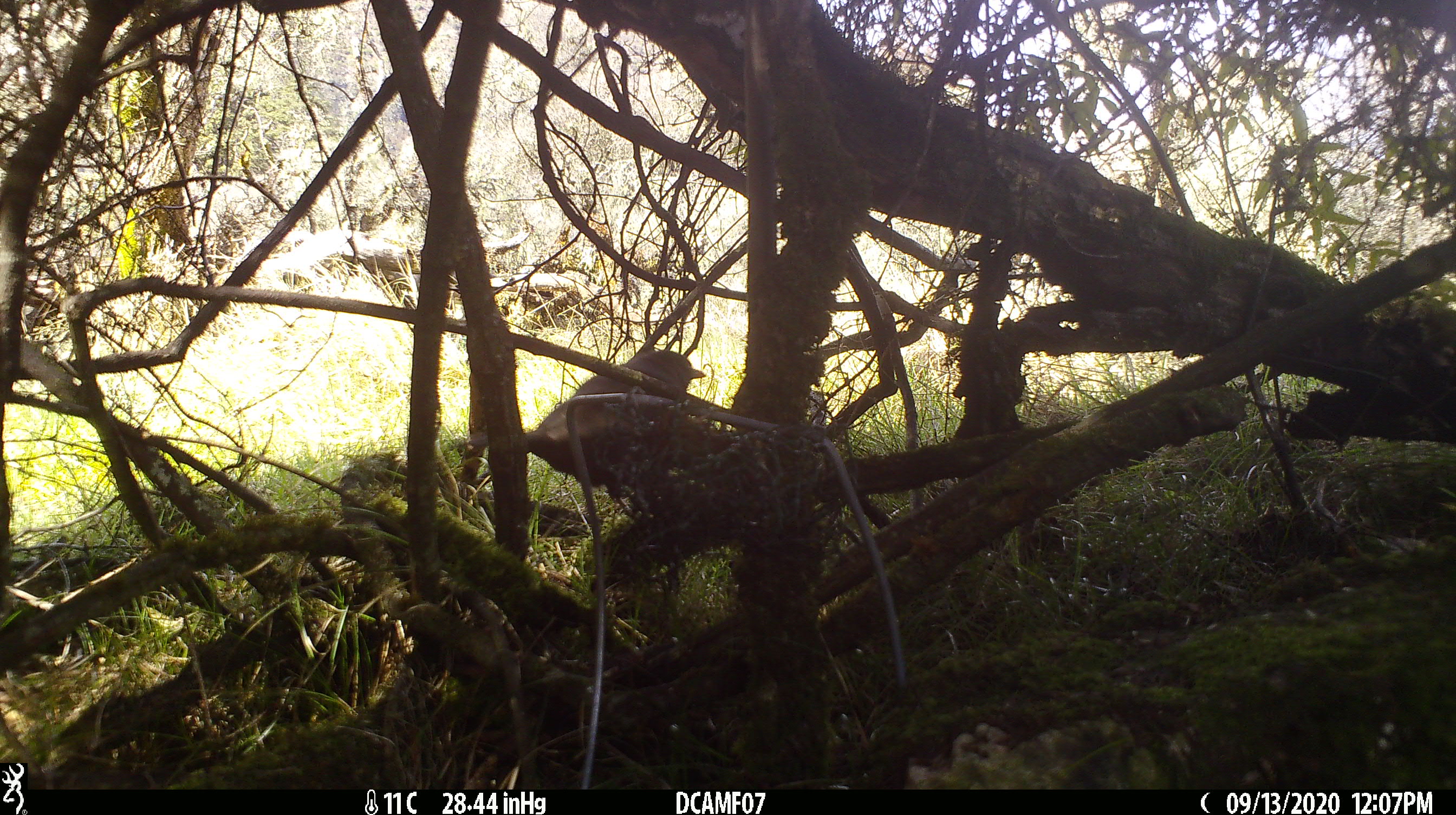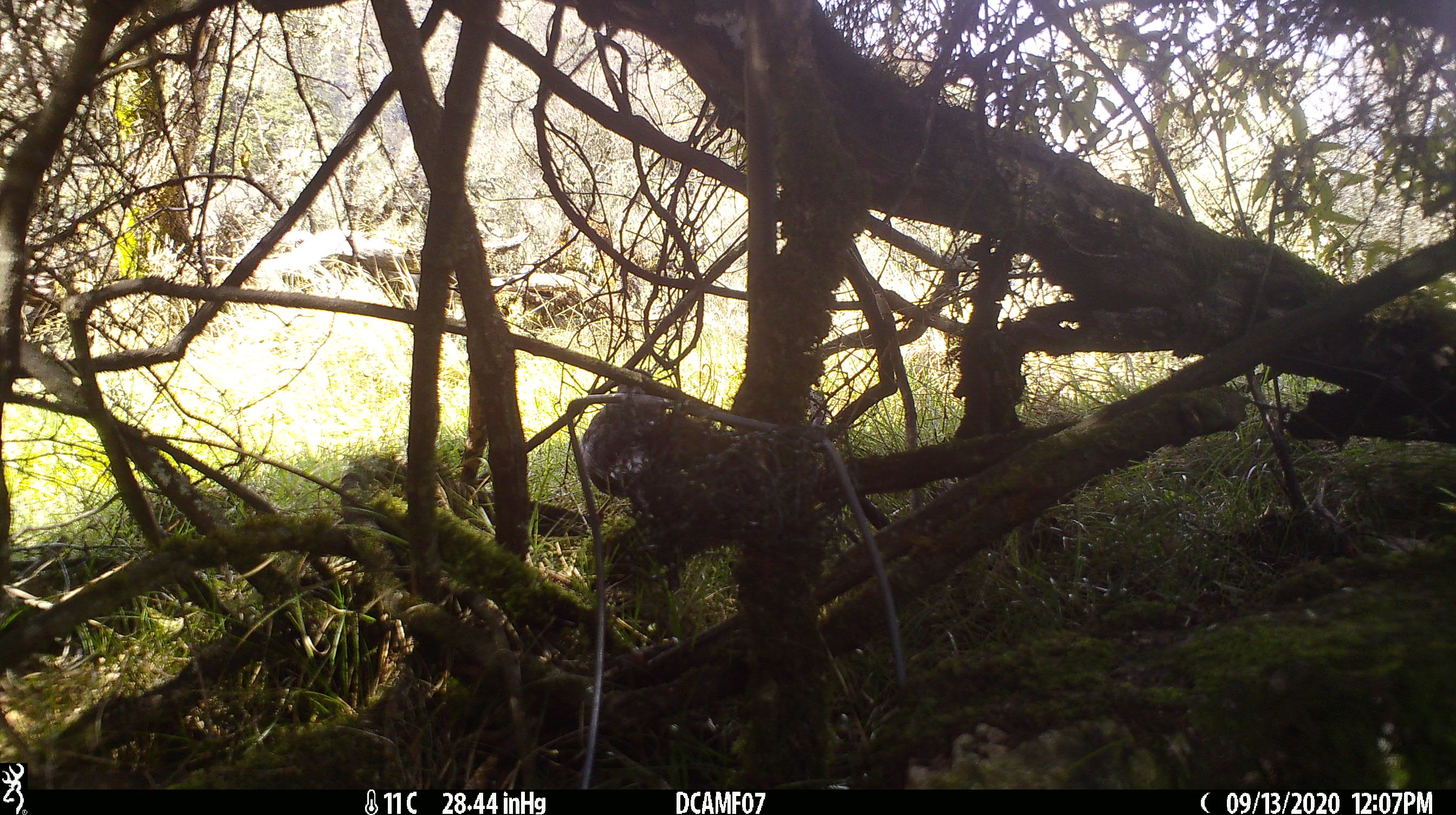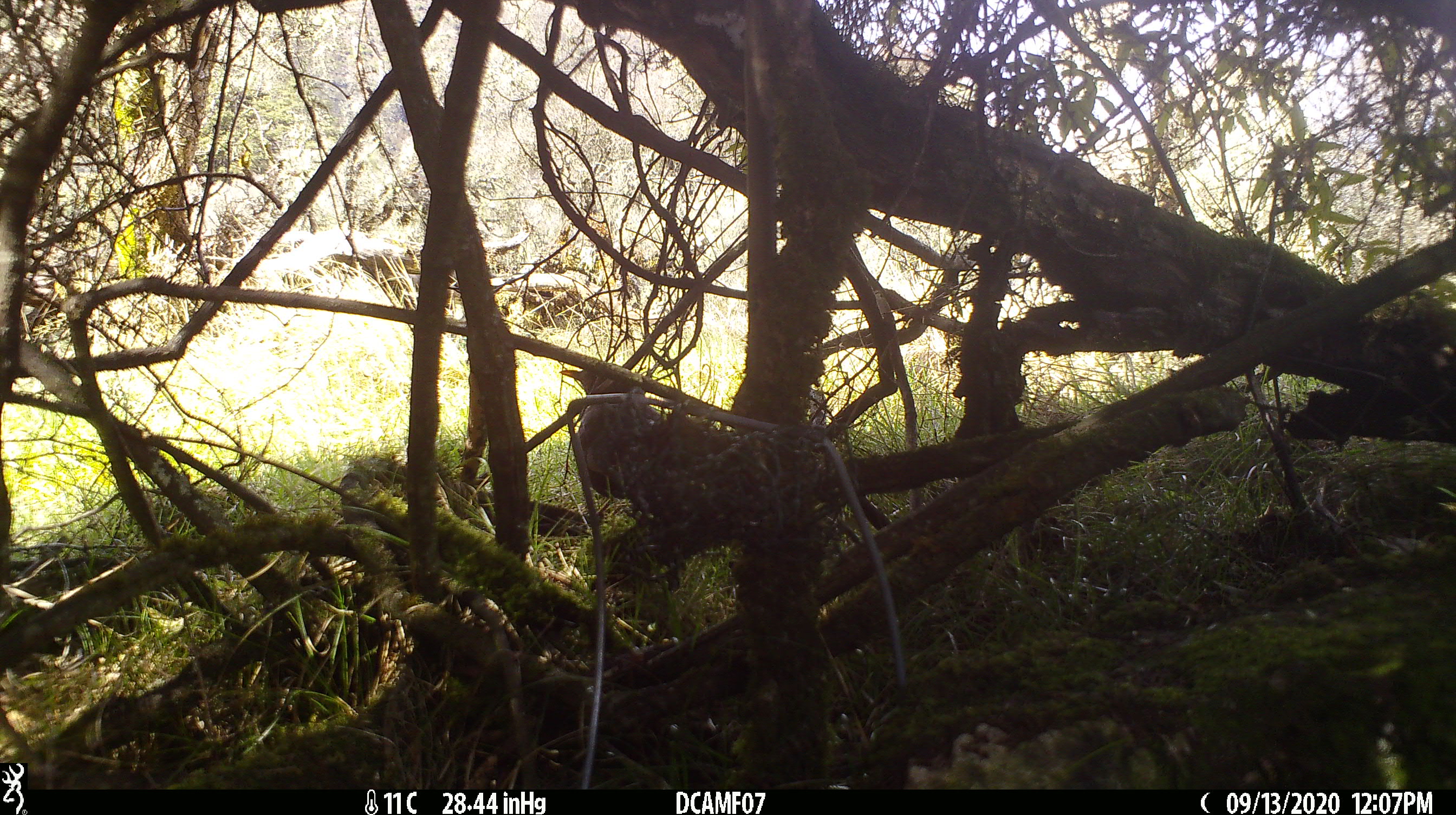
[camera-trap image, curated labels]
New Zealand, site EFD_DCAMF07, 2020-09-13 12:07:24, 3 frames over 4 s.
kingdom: Animalia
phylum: Chordata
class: Aves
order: Passeriformes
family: Turdidae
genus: Turdus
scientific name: Turdus merula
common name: eurasian blackbird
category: blackbird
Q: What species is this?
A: Blackbird (eurasian blackbird) (Turdus merula).